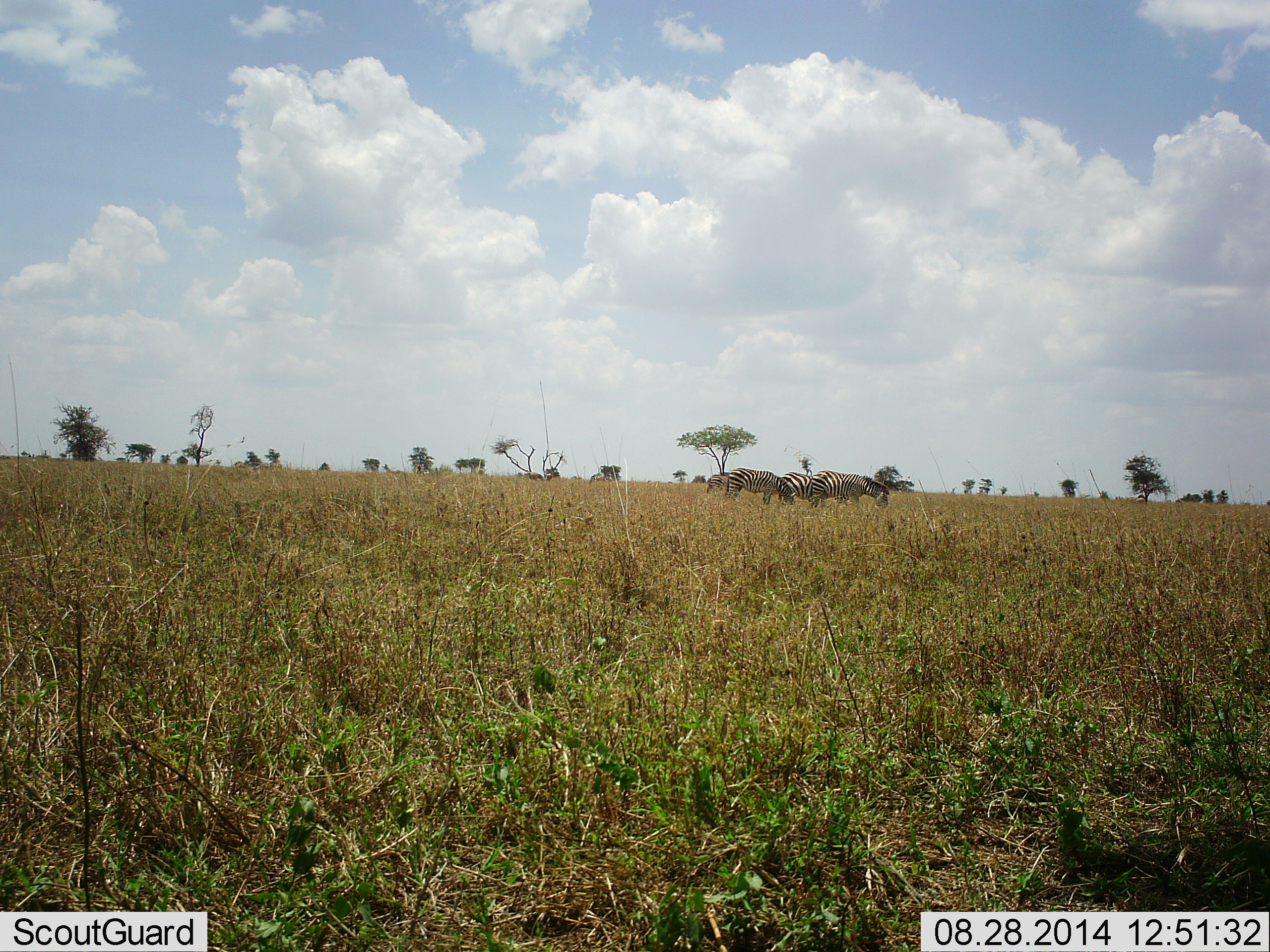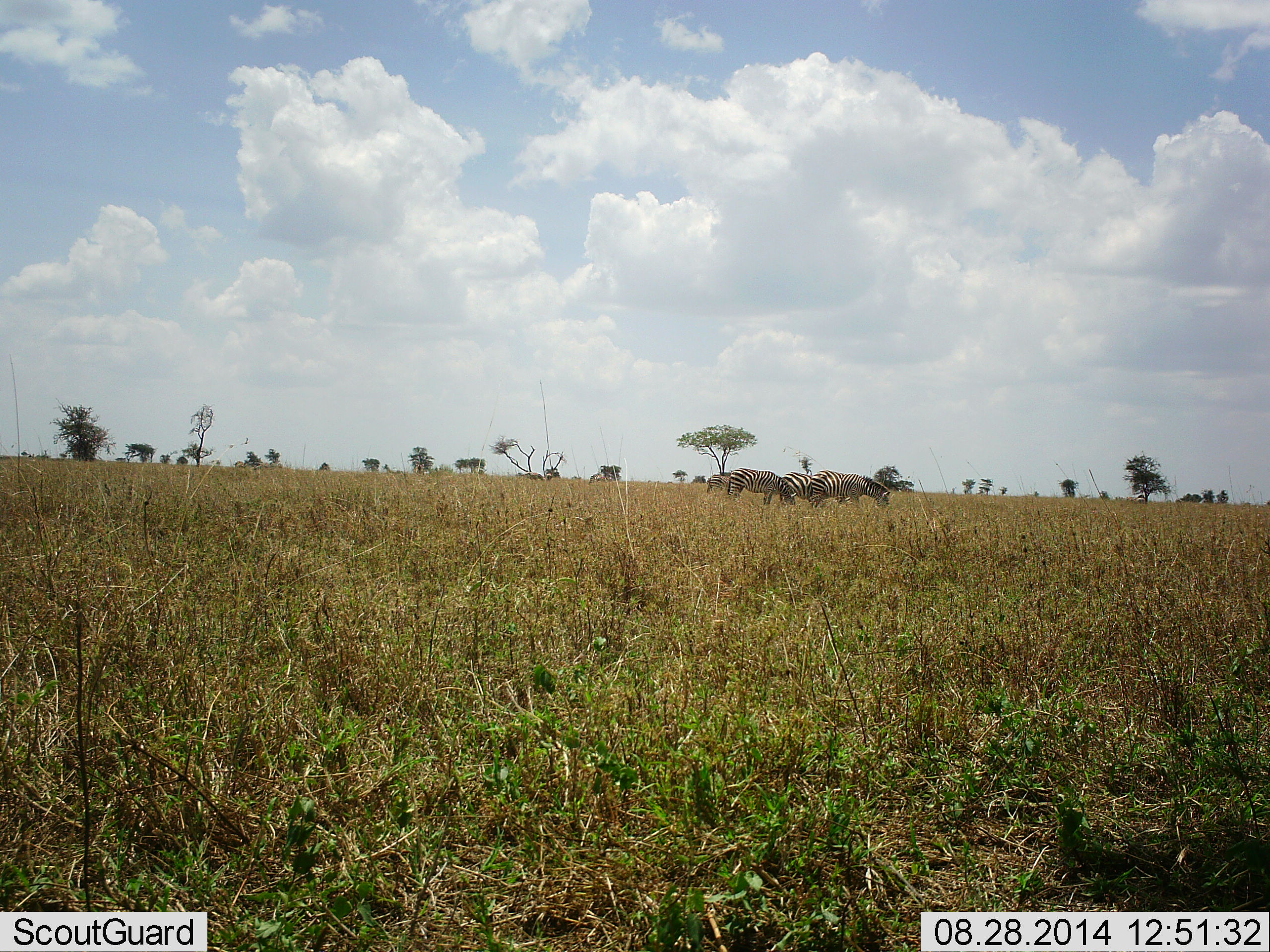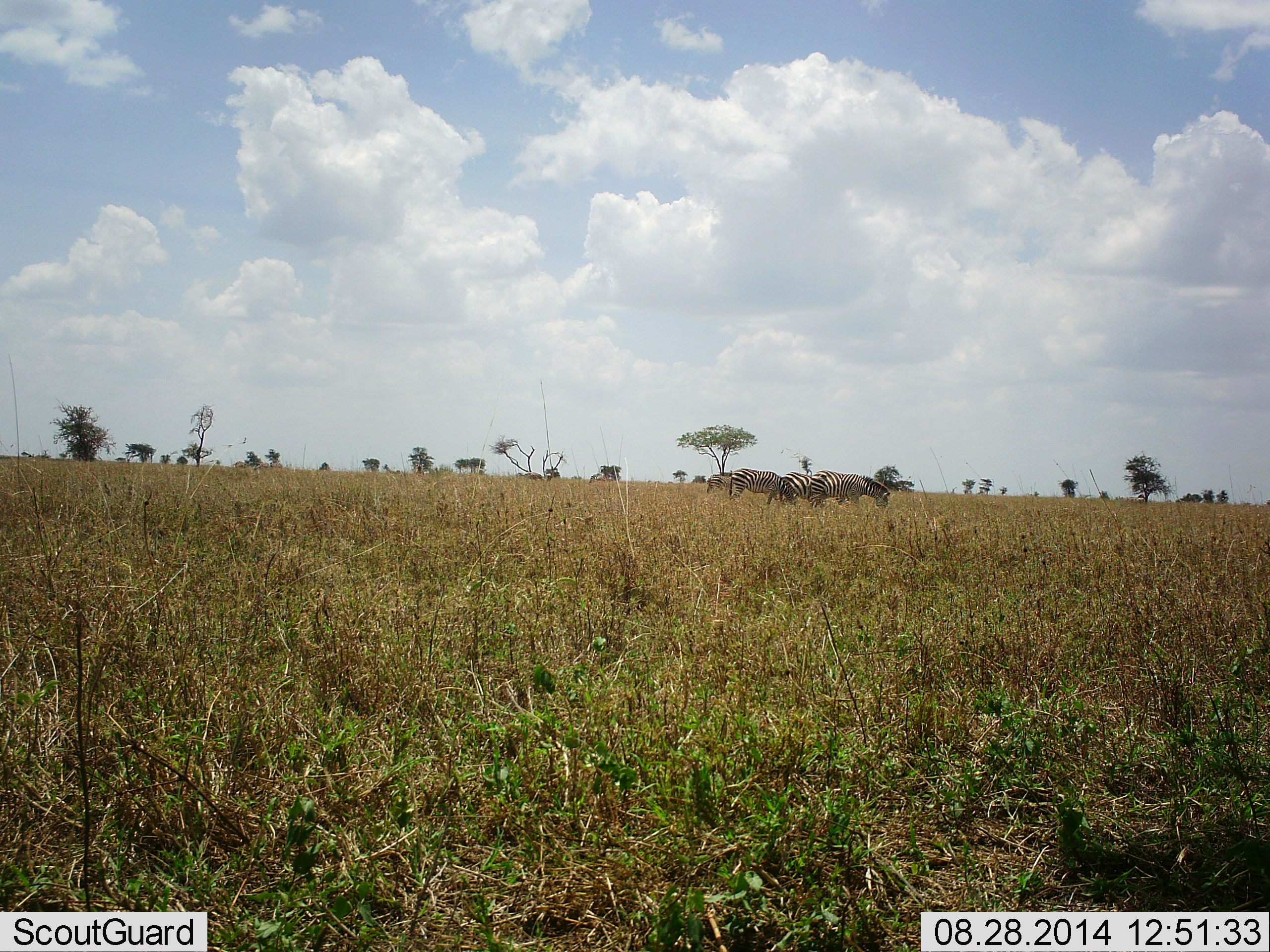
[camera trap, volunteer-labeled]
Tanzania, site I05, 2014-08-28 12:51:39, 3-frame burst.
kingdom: Animalia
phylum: Chordata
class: Mammalia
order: Perissodactyla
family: Equidae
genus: Equus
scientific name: Equus quagga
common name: plains zebra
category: zebra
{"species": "zebra (plains zebra) (Equus quagga)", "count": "4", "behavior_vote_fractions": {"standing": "20%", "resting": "0%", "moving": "0%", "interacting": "0%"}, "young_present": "0%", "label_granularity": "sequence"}